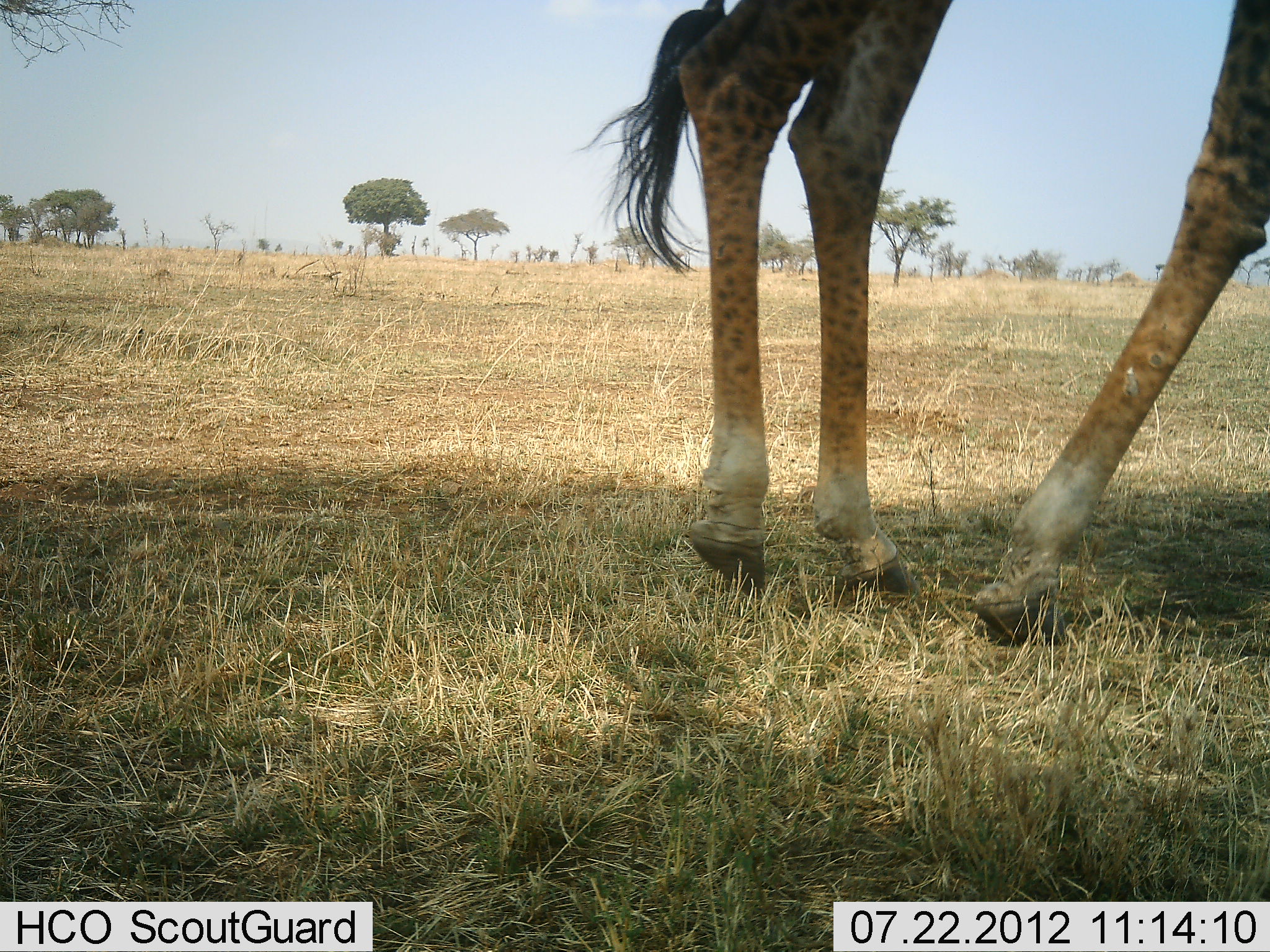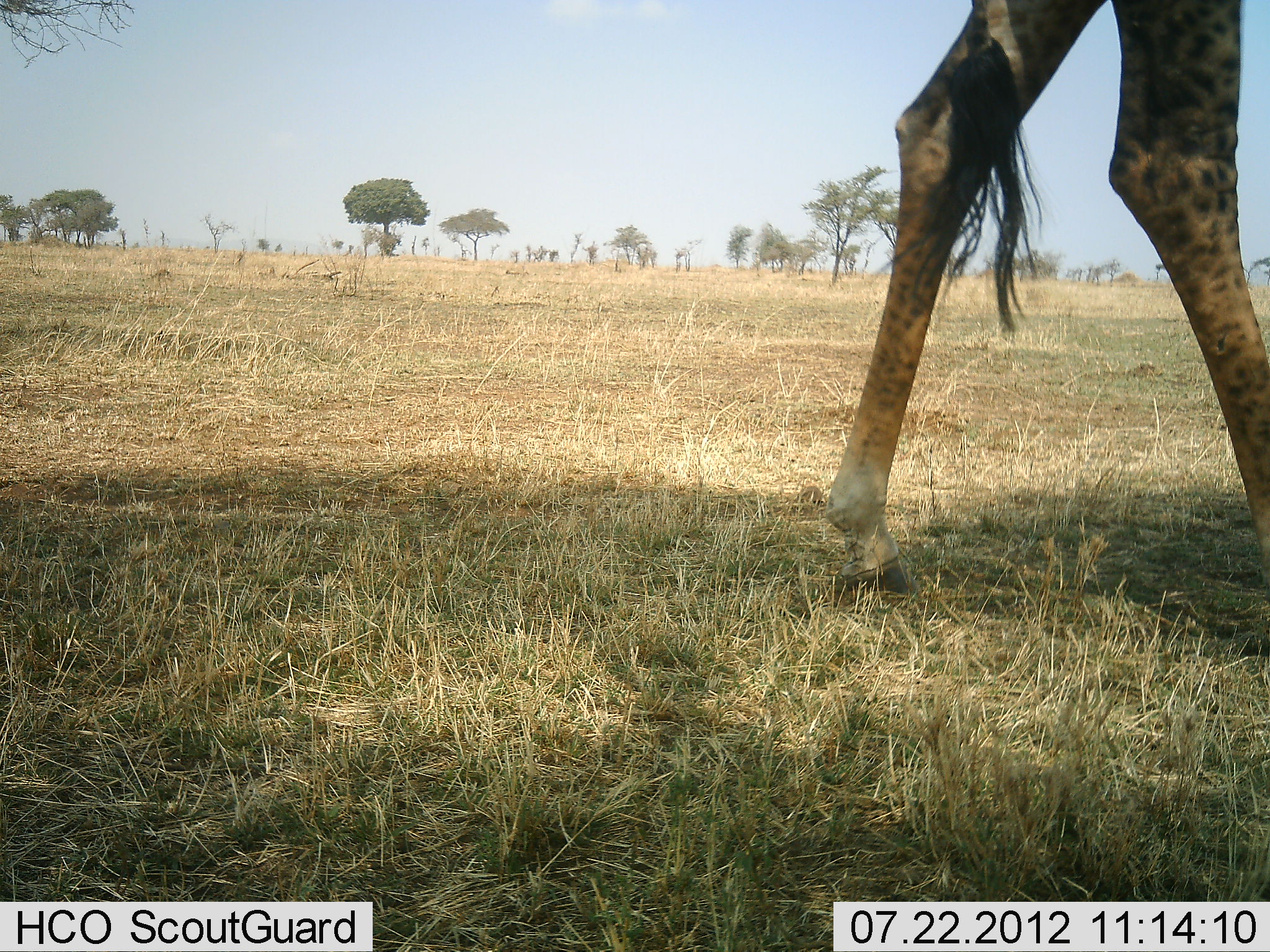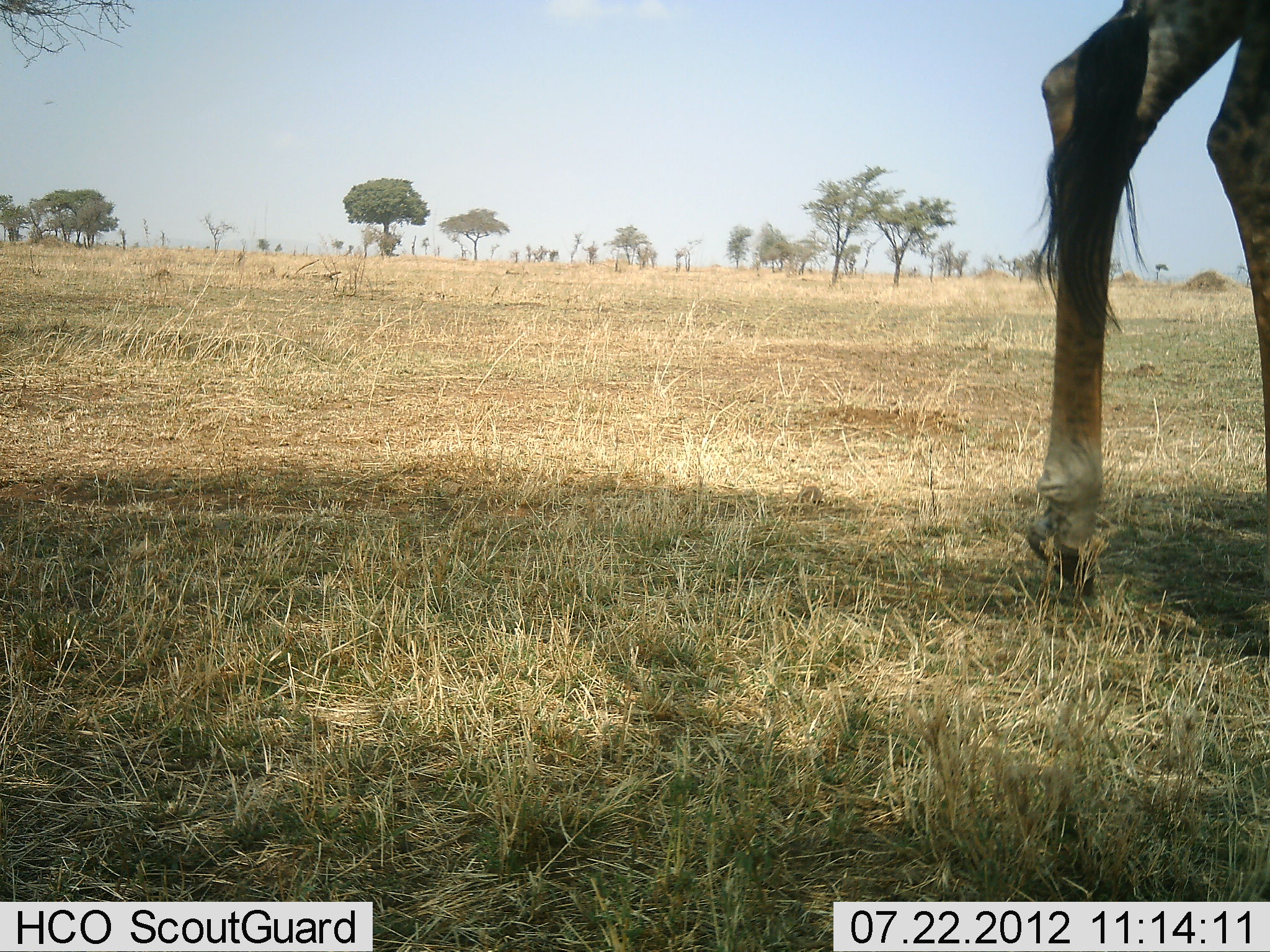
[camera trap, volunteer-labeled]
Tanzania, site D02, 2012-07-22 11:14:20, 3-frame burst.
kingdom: Animalia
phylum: Chordata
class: Mammalia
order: Artiodactyla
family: Giraffidae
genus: Giraffa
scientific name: Giraffa camelopardalis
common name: giraffe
Giraffe (Giraffa camelopardalis), count 1. Behavior (volunteer vote fractions): standing 10%, resting 0%, moving 100%, interacting 0%. Young present (vote fraction): 0%. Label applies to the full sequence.